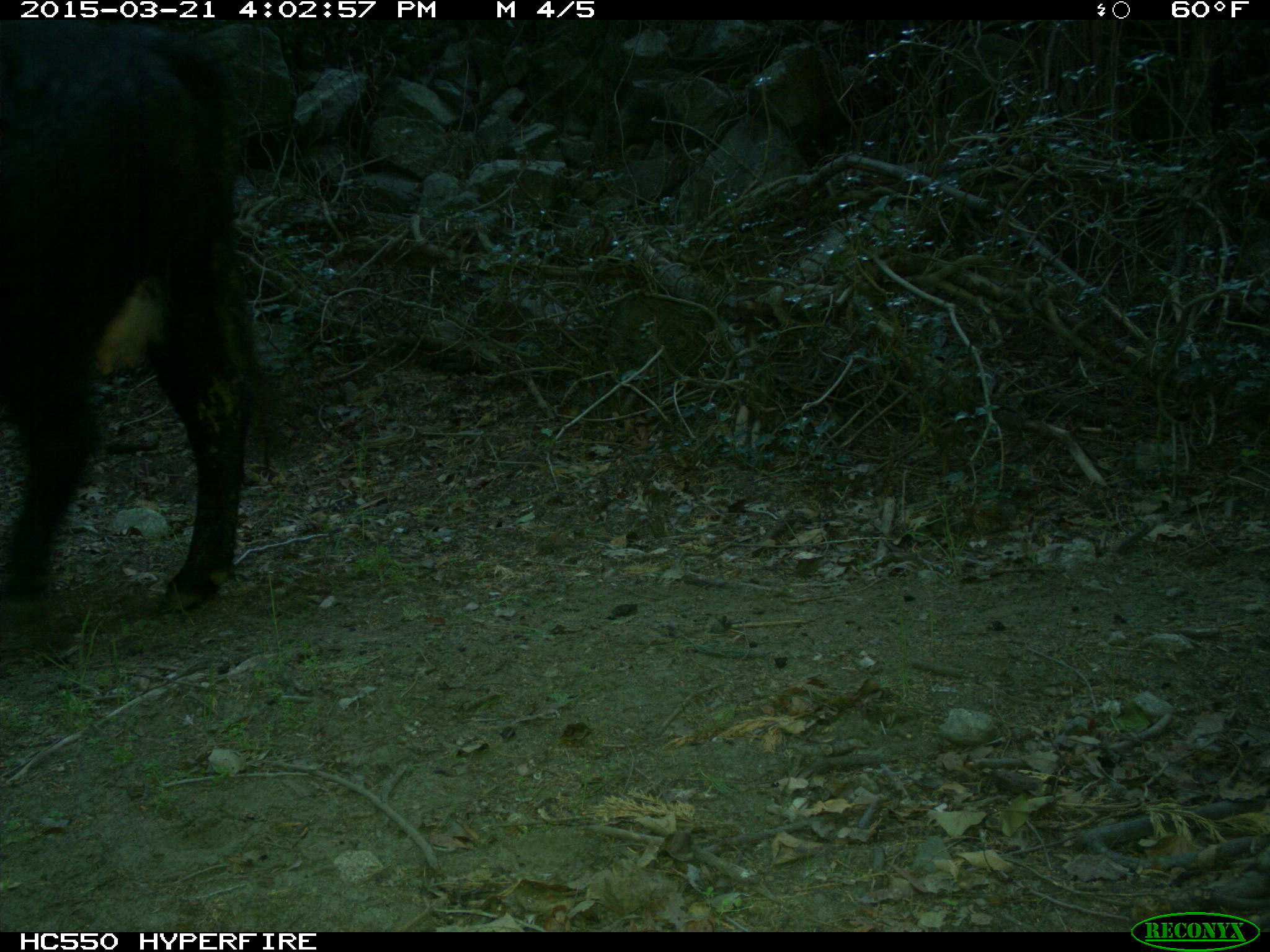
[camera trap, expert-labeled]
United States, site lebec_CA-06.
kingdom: Animalia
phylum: Chordata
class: Mammalia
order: Artiodactyla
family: Bovidae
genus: Bos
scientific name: Bos taurus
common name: domestic cow